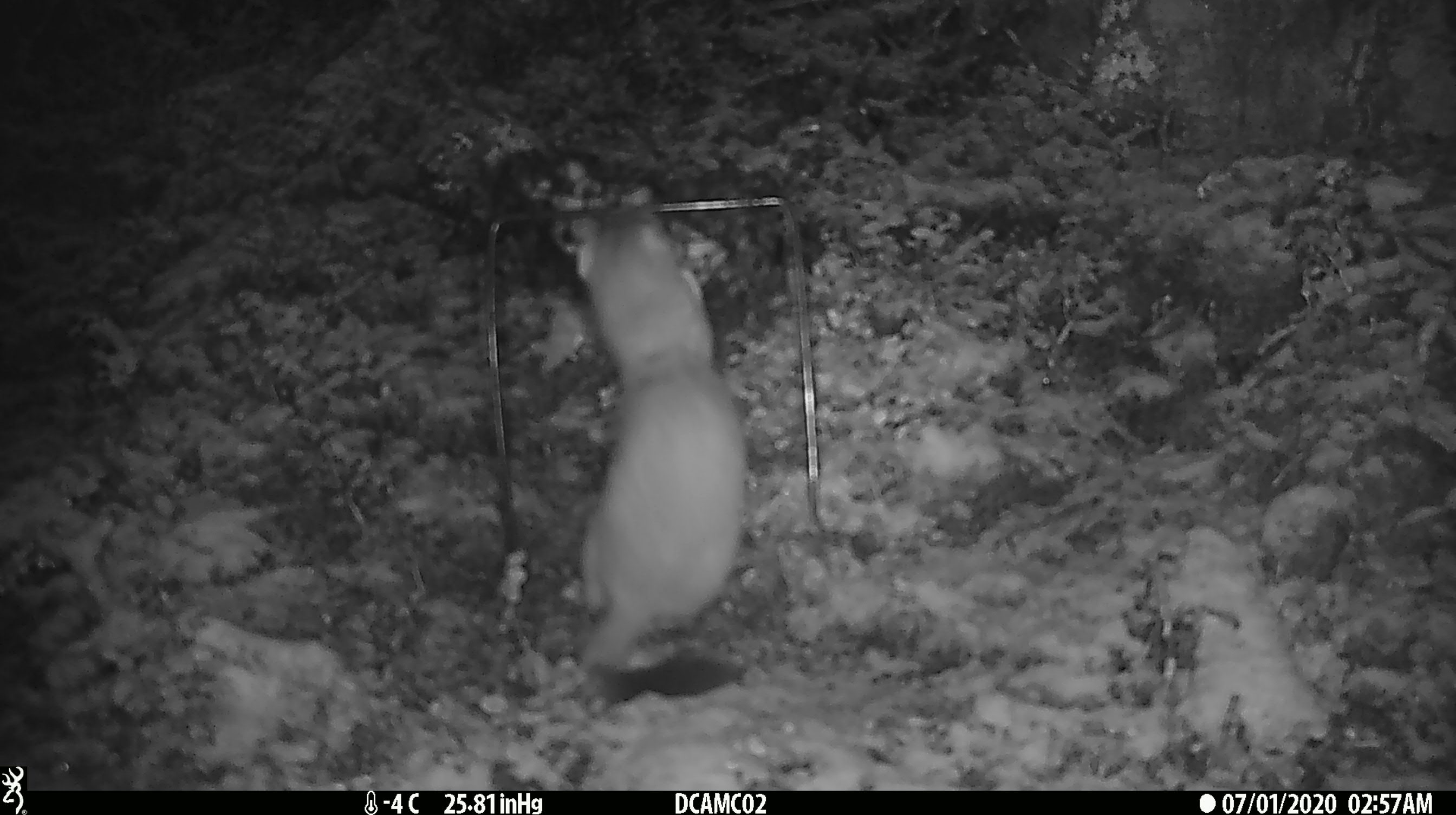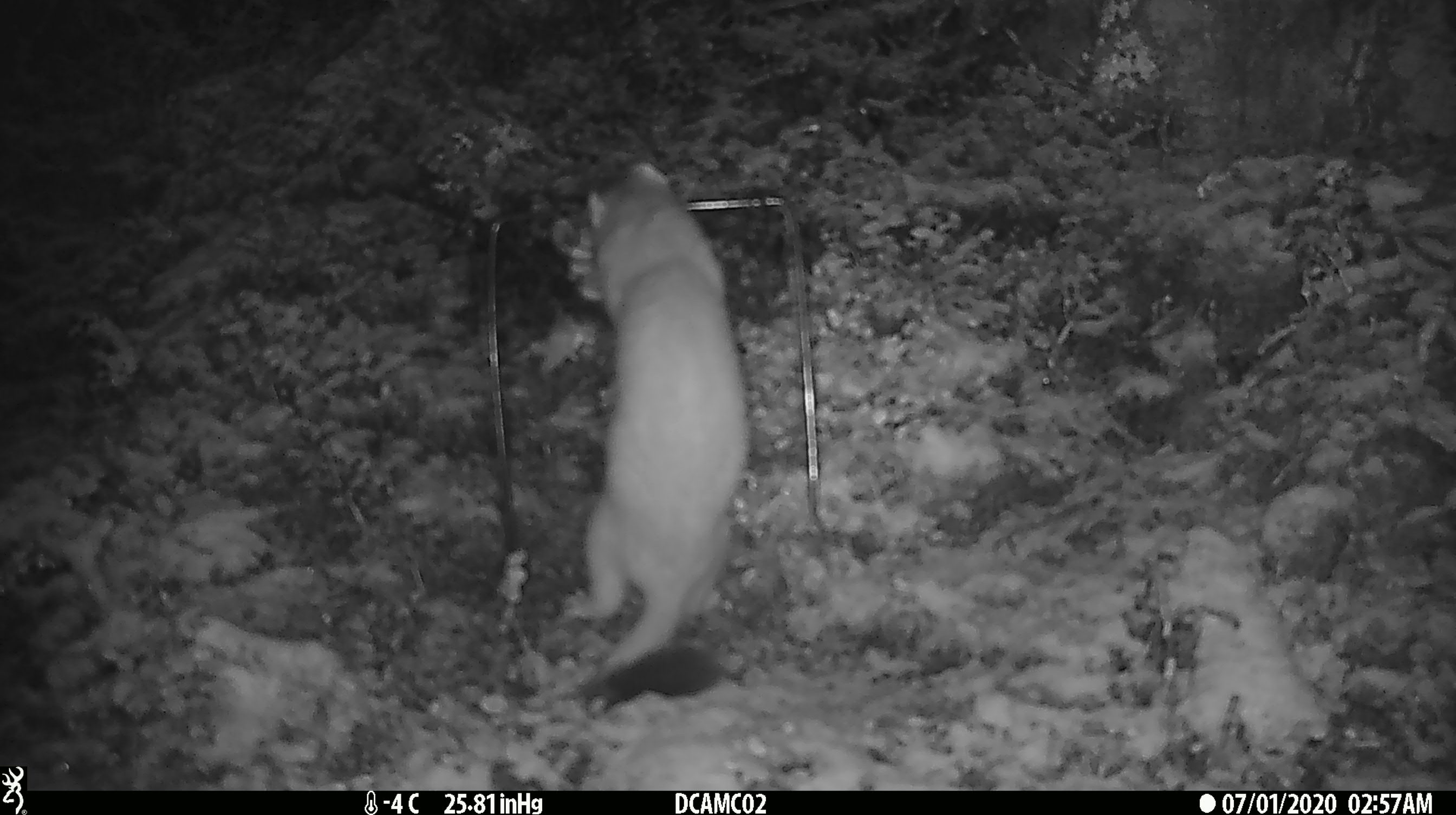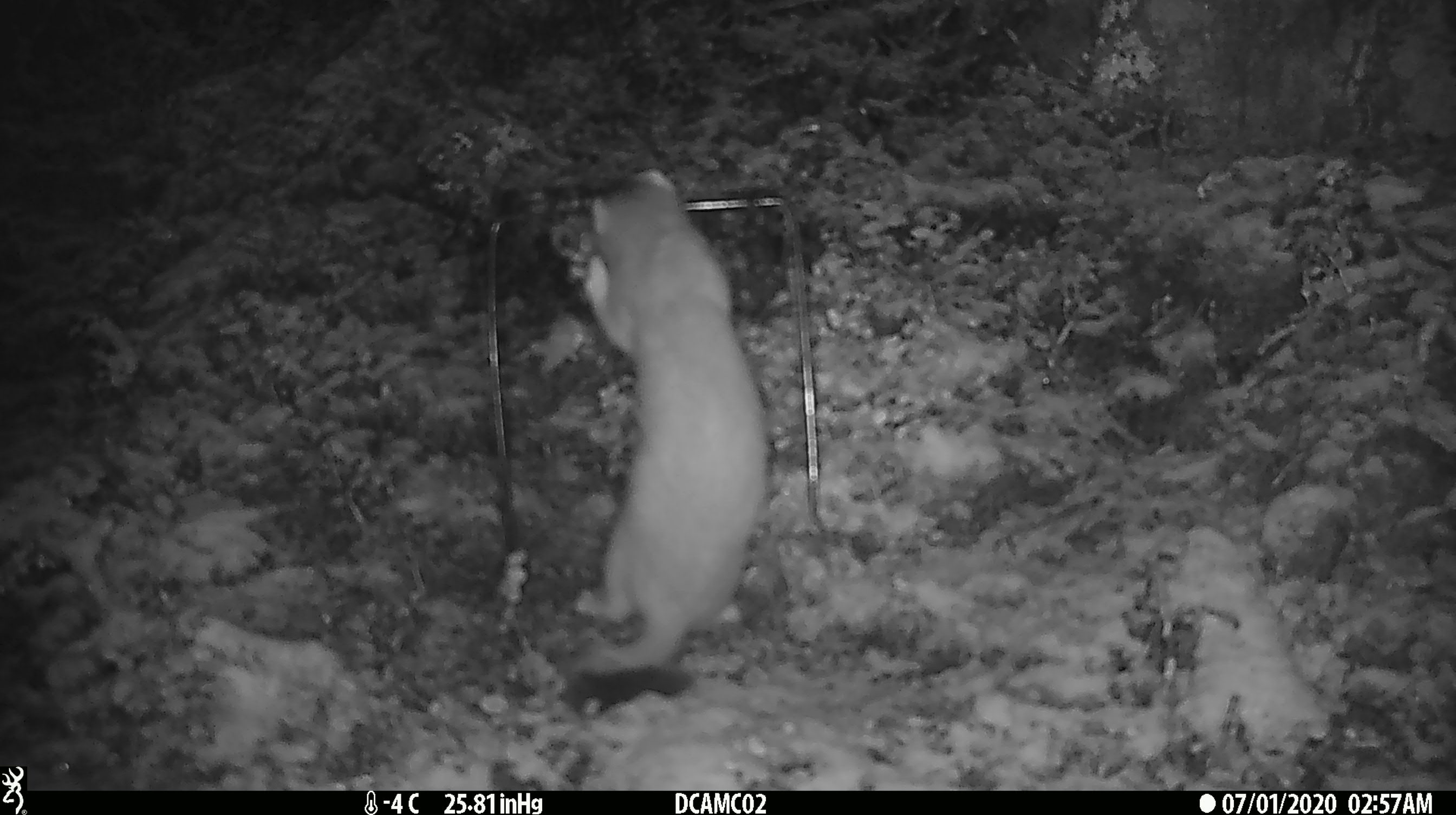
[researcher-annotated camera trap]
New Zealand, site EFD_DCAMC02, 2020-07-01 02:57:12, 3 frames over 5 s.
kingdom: Animalia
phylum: Chordata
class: Mammalia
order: Carnivora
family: Mustelidae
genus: Mustela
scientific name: Mustela erminea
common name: stoat